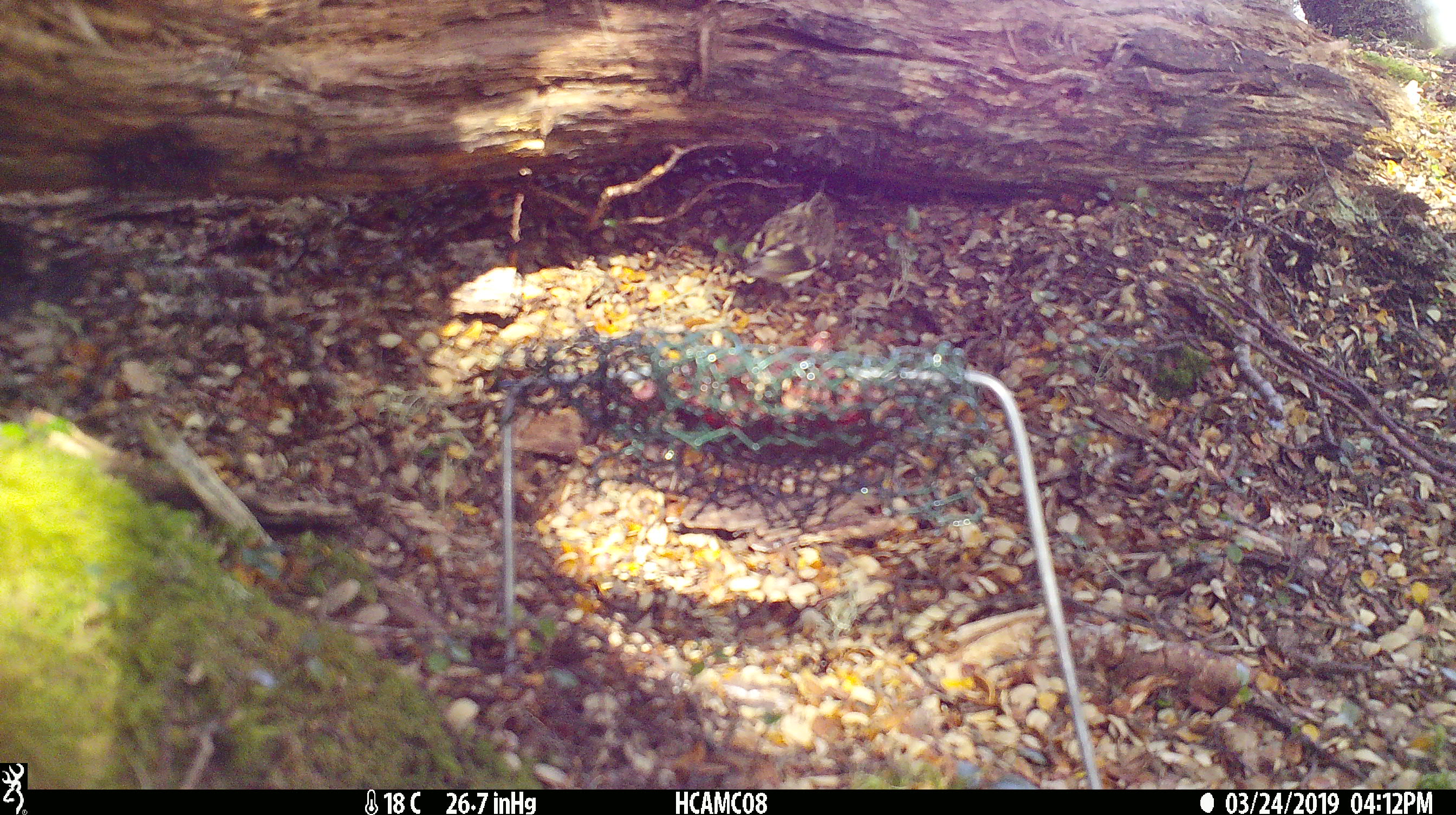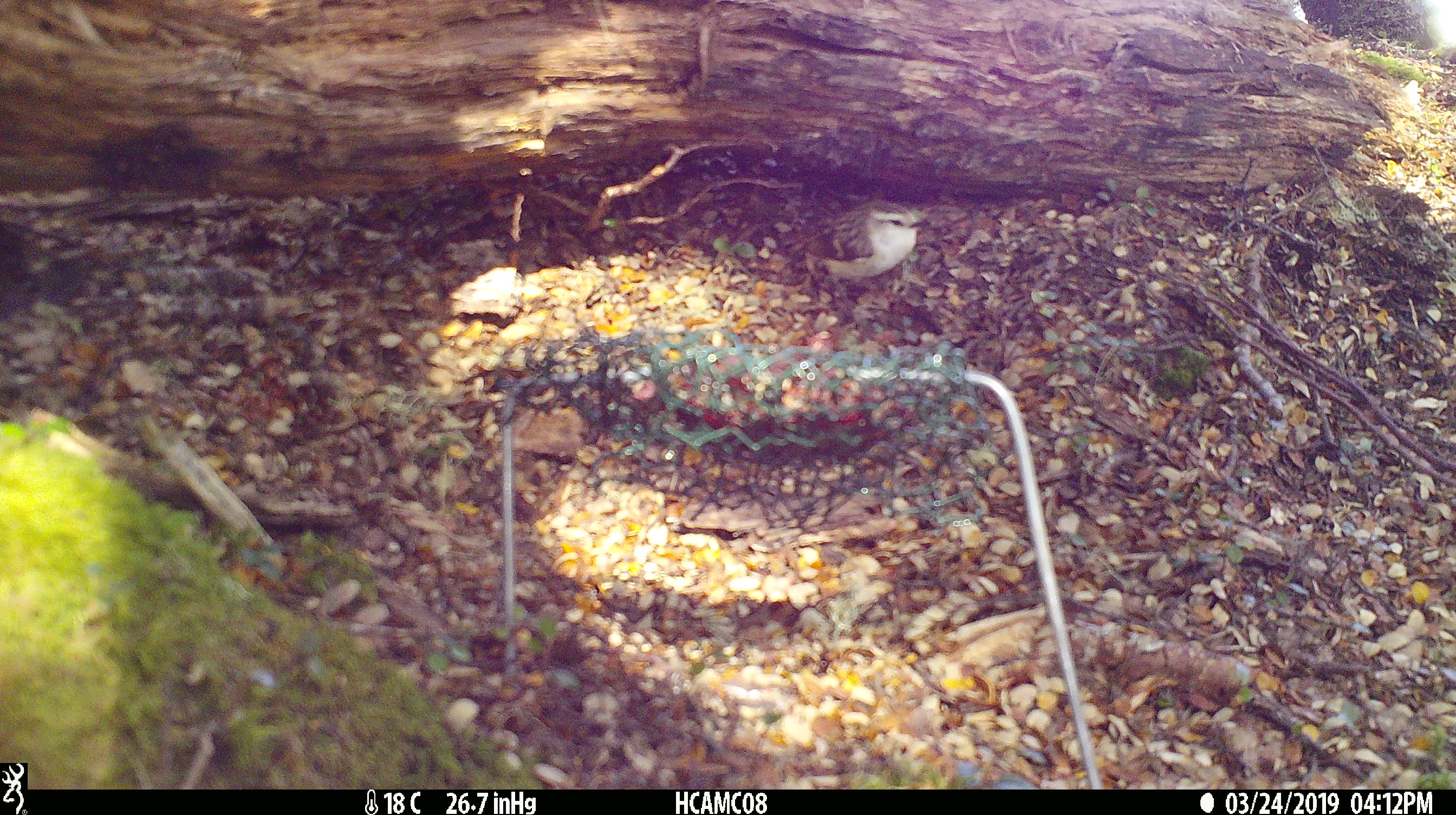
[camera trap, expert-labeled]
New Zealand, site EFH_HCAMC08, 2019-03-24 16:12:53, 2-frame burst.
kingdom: Animalia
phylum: Chordata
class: Aves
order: Passeriformes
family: Acanthisittidae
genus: Acanthisitta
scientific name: Acanthisitta chloris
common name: rifleman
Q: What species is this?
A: Rifleman (Acanthisitta chloris).